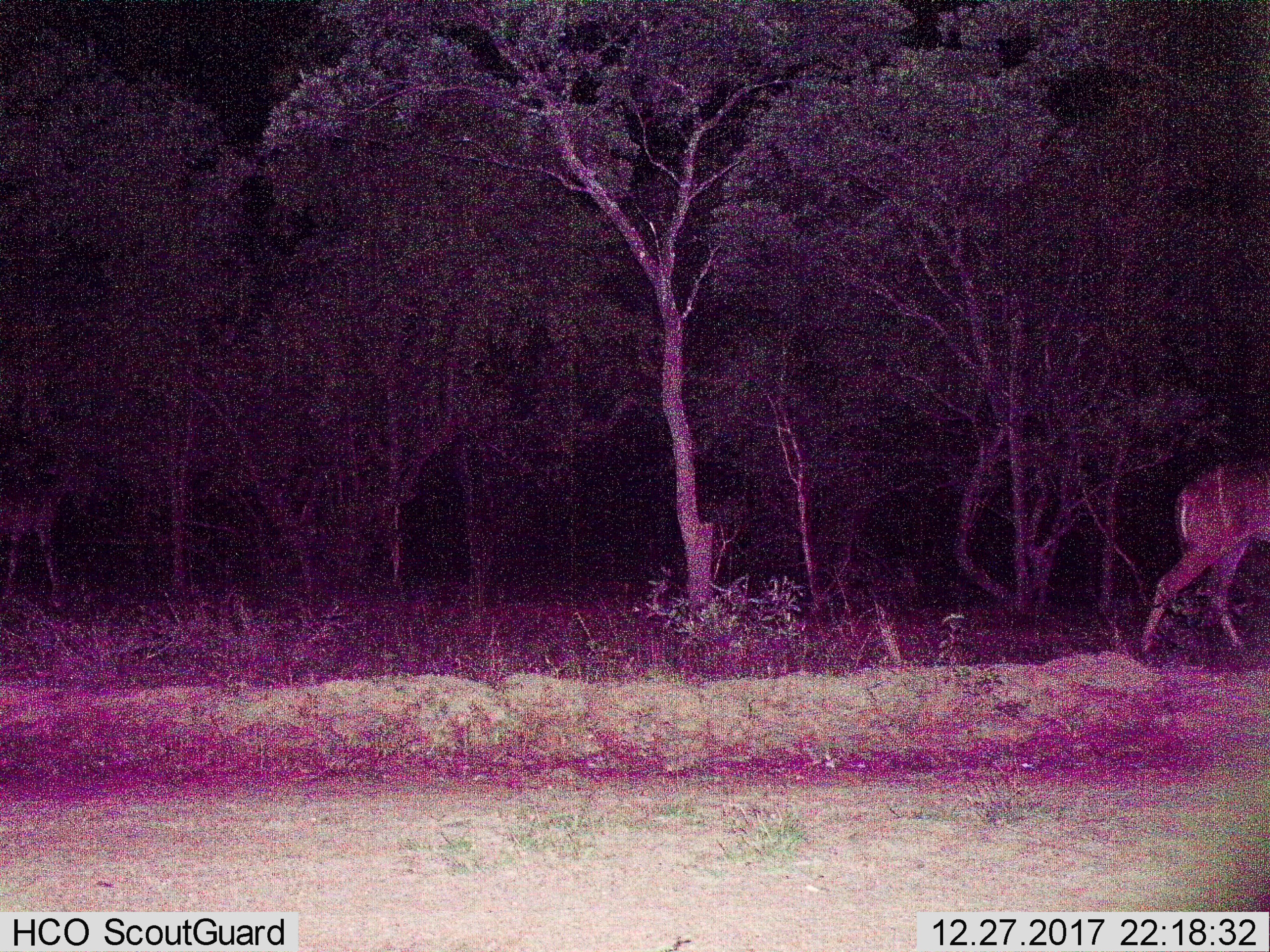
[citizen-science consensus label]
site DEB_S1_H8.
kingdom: Animalia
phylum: Chordata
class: Mammalia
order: Artiodactyla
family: Bovidae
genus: Tragelaphus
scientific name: Tragelaphus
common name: kudu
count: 1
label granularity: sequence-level